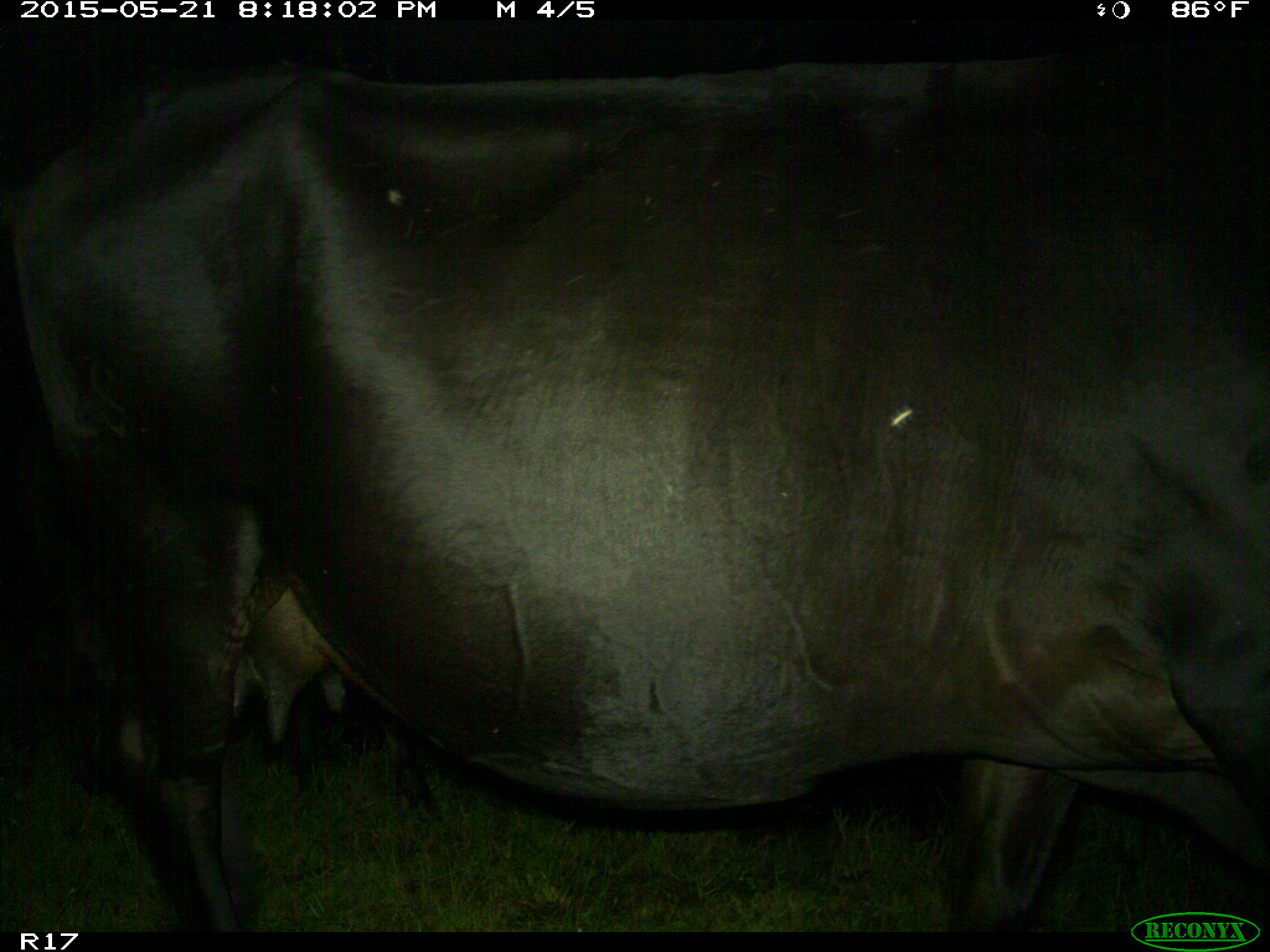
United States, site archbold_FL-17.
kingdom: Animalia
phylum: Chordata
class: Mammalia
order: Artiodactyla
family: Bovidae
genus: Bos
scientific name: Bos taurus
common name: domestic cow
Bos taurus (domestic cow).